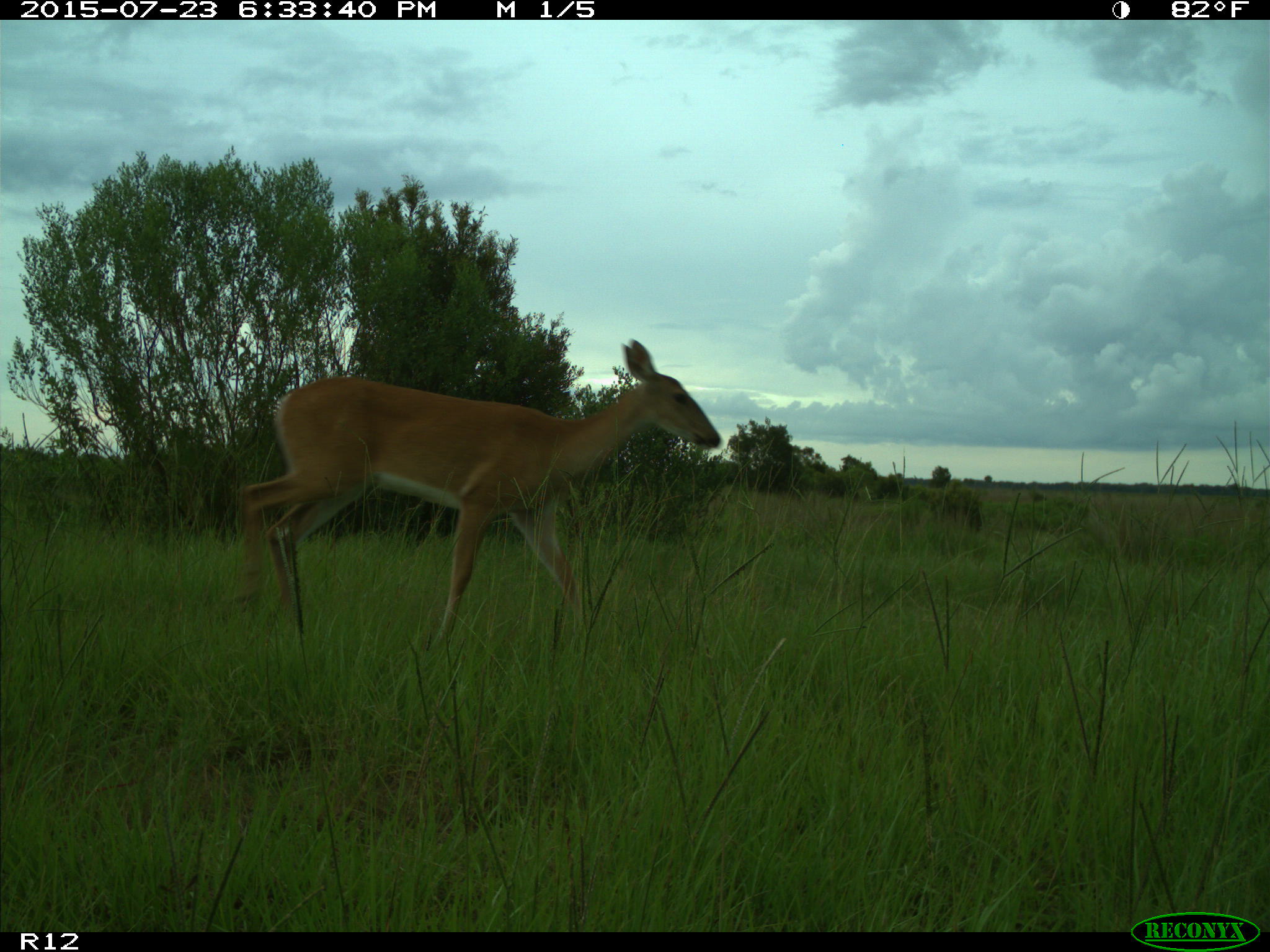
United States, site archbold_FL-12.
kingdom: Animalia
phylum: Chordata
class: Mammalia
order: Artiodactyla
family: Cervidae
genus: Odocoileus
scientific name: Odocoileus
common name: deer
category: unidentified deer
Unidentified deer (deer) (Odocoileus).